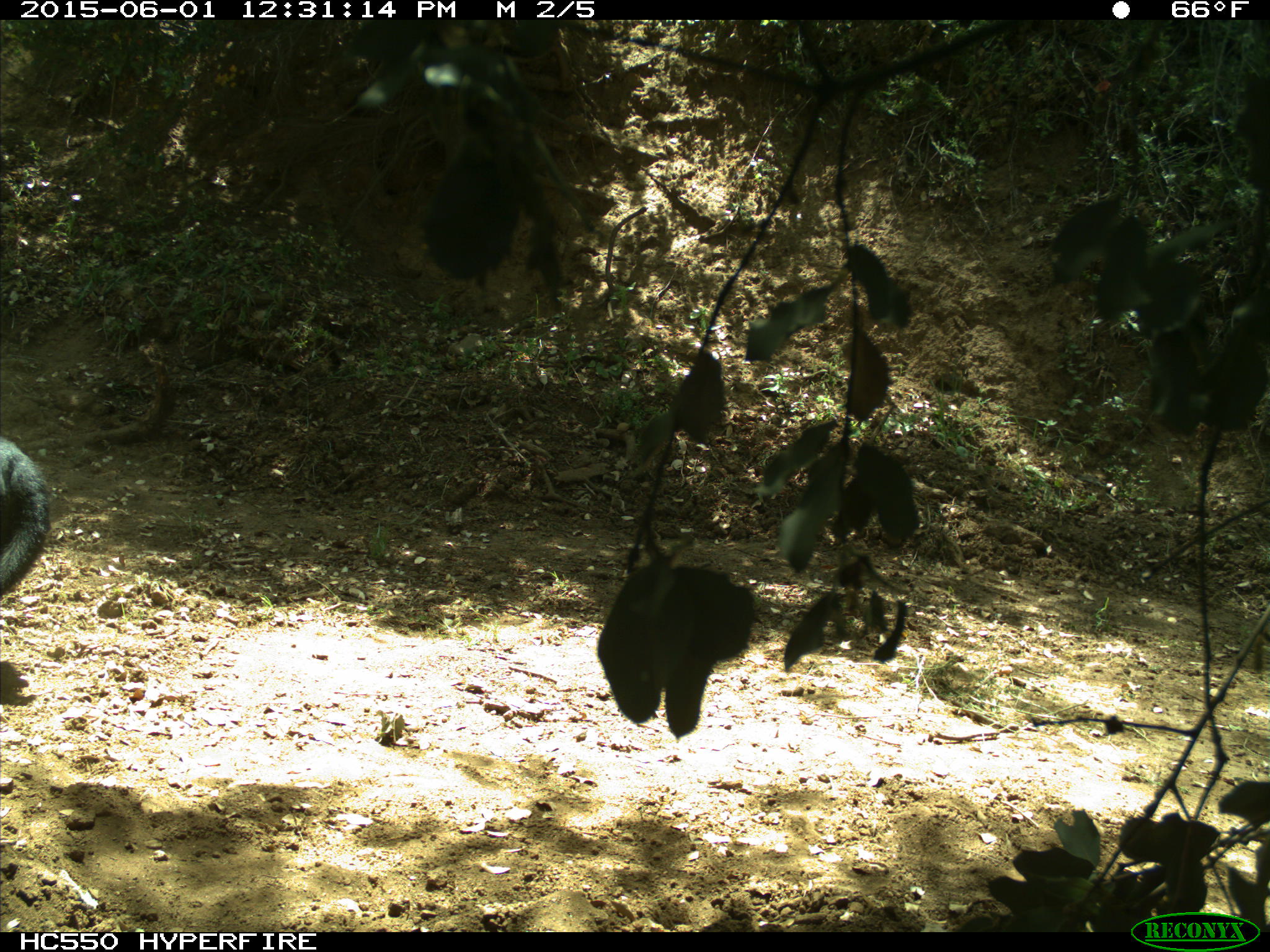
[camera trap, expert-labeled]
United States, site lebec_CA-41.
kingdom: Animalia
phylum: Chordata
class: Mammalia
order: Artiodactyla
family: Bovidae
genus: Bos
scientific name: Bos taurus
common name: domestic cow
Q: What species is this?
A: Bos taurus (domestic cow).